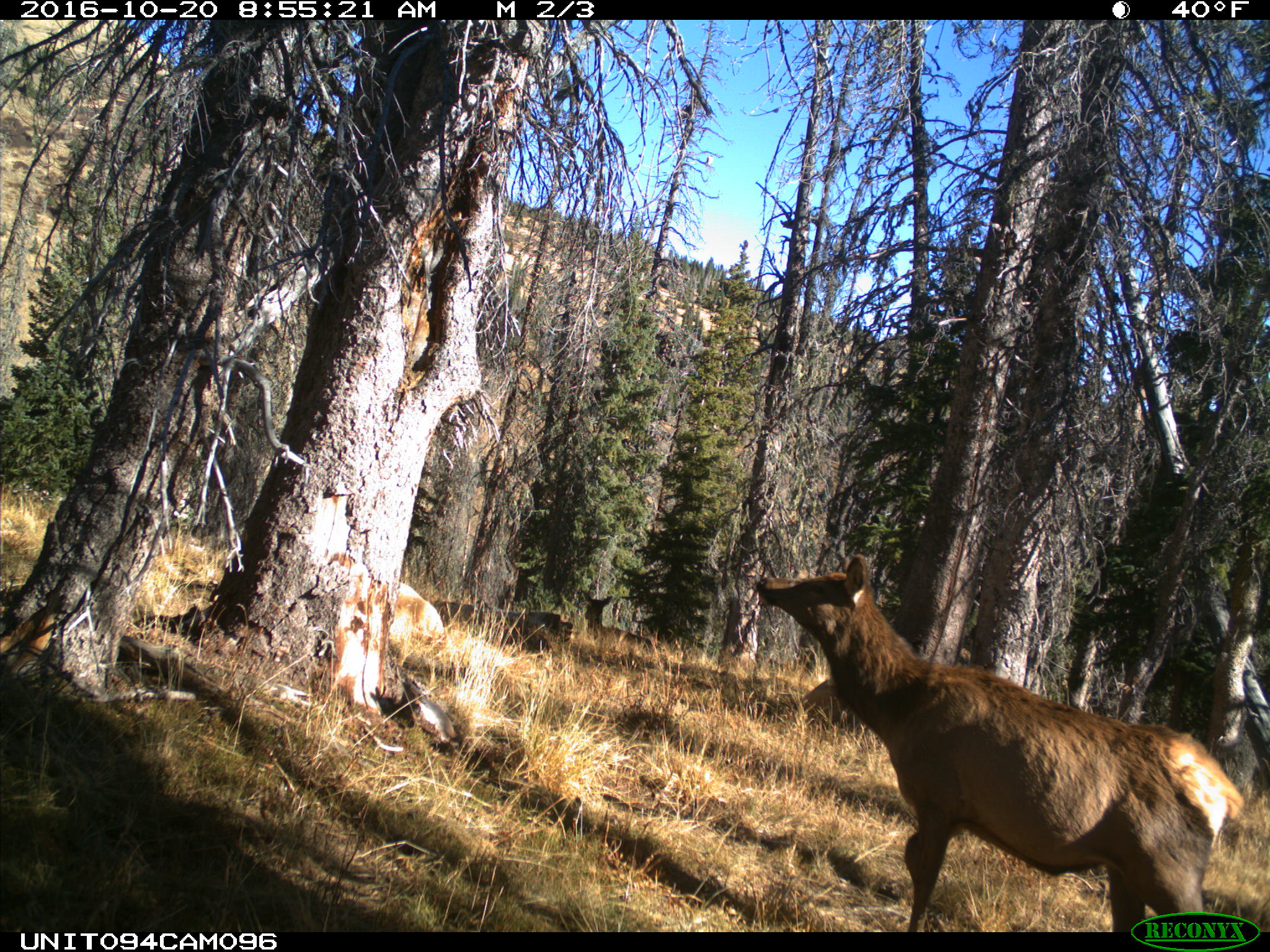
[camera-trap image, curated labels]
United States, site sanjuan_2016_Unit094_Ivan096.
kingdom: Animalia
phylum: Chordata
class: Mammalia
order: Artiodactyla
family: Cervidae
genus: Cervus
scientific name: Cervus elaphus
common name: red deer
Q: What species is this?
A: Cervus elaphus (red deer).